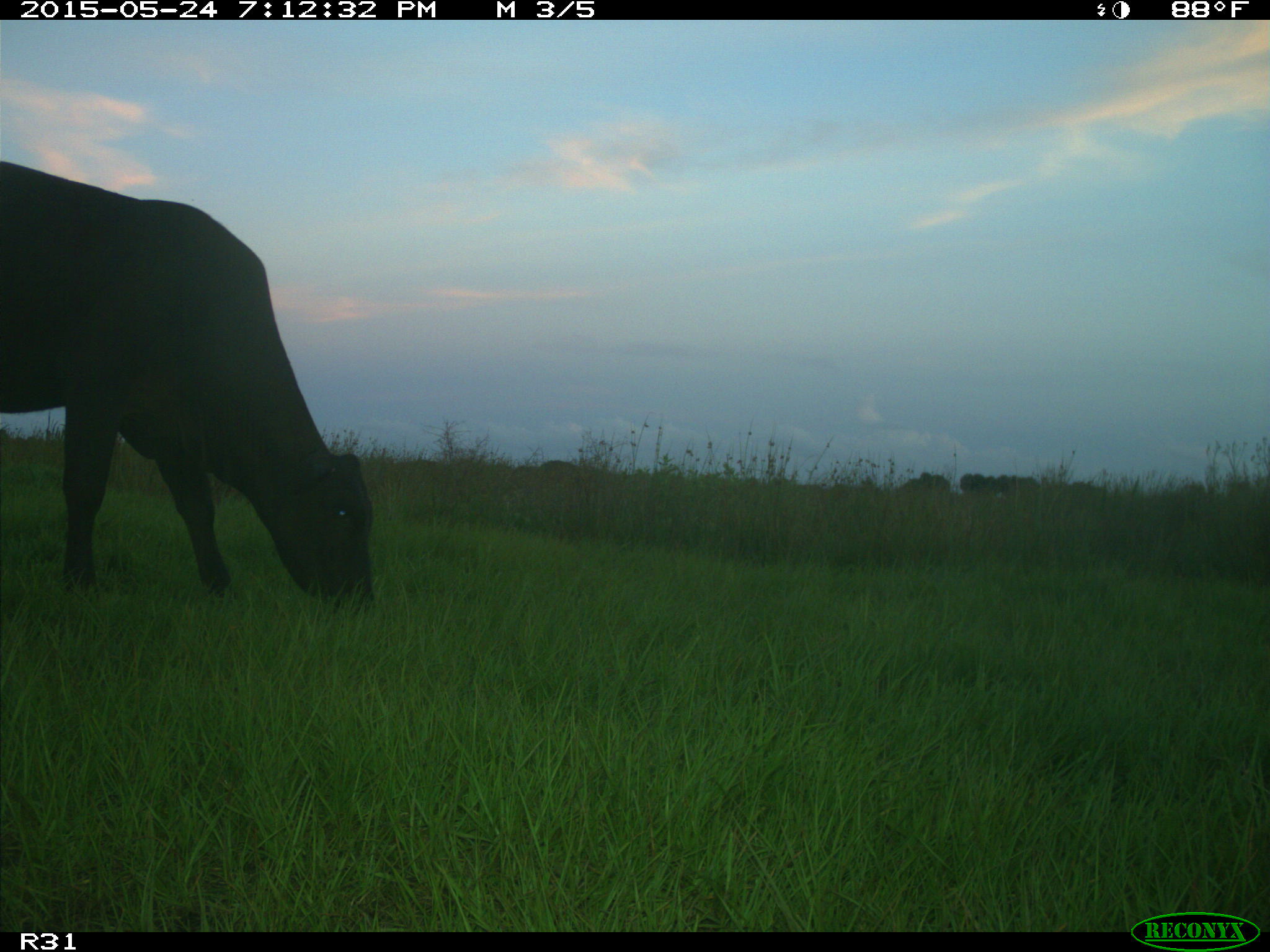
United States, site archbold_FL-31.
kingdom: Animalia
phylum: Chordata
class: Mammalia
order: Artiodactyla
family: Bovidae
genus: Bos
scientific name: Bos taurus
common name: domestic cow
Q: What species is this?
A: Bos taurus (domestic cow).